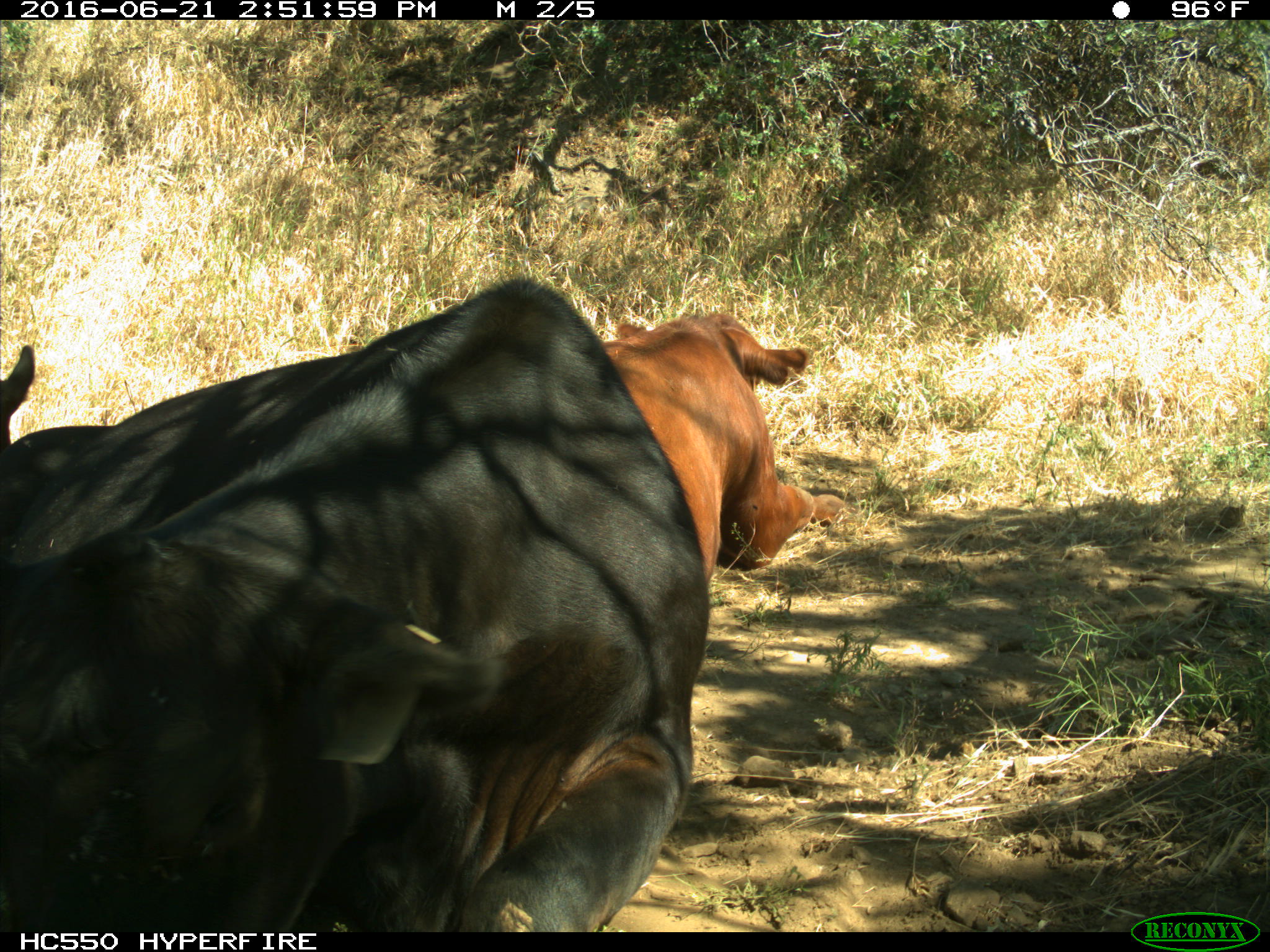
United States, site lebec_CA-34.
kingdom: Animalia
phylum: Chordata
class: Mammalia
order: Artiodactyla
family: Bovidae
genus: Bos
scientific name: Bos taurus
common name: domestic cow